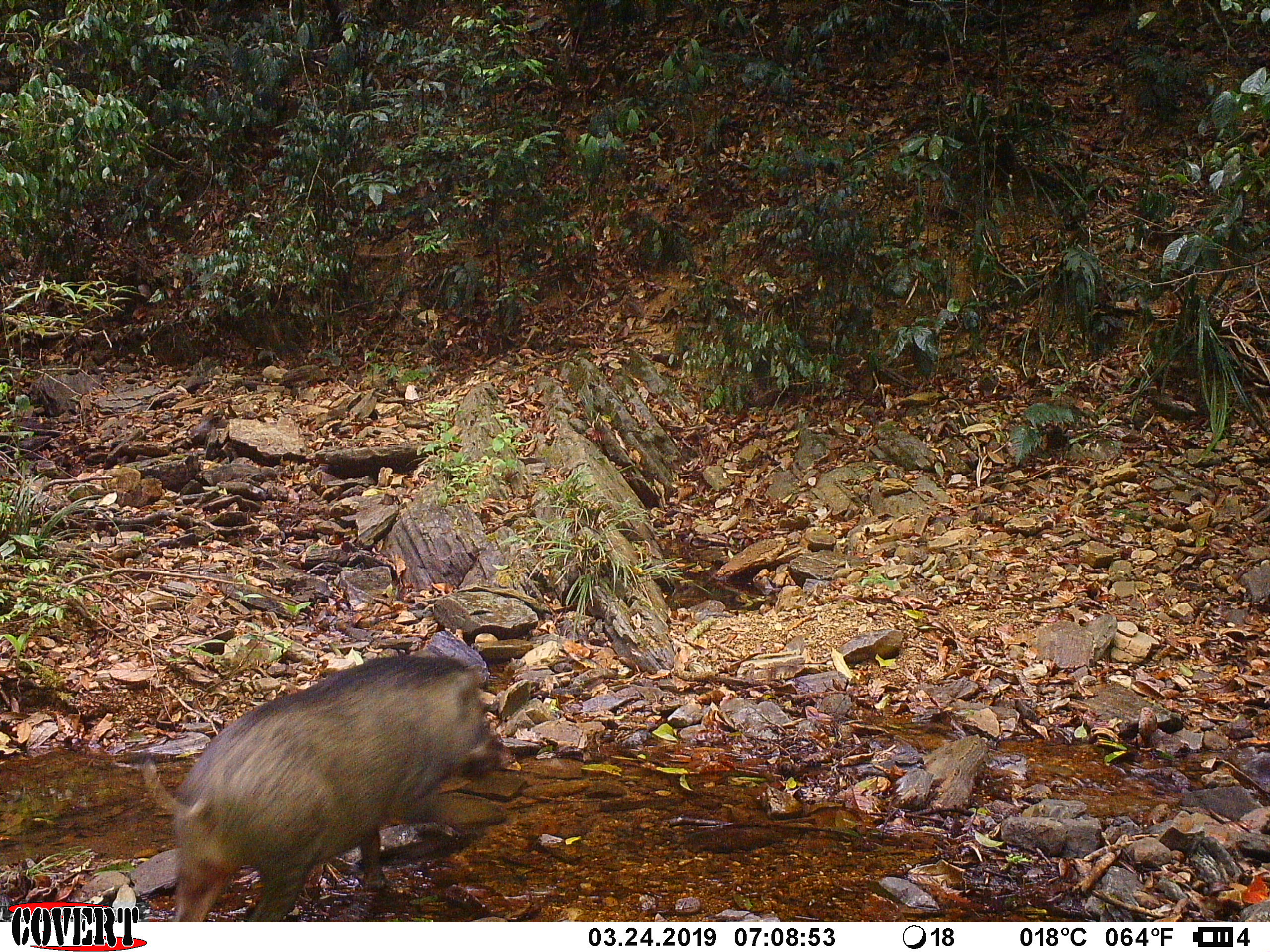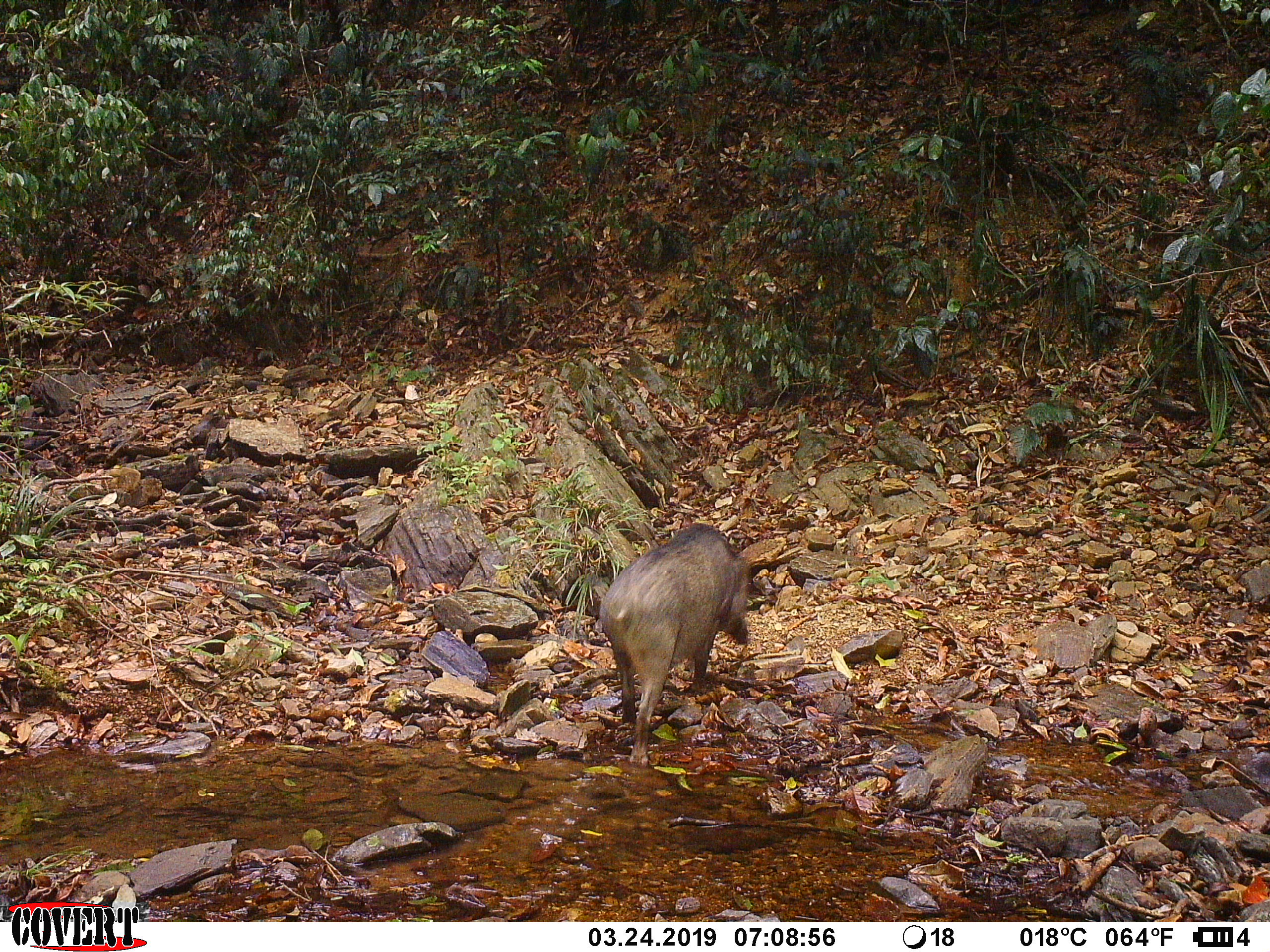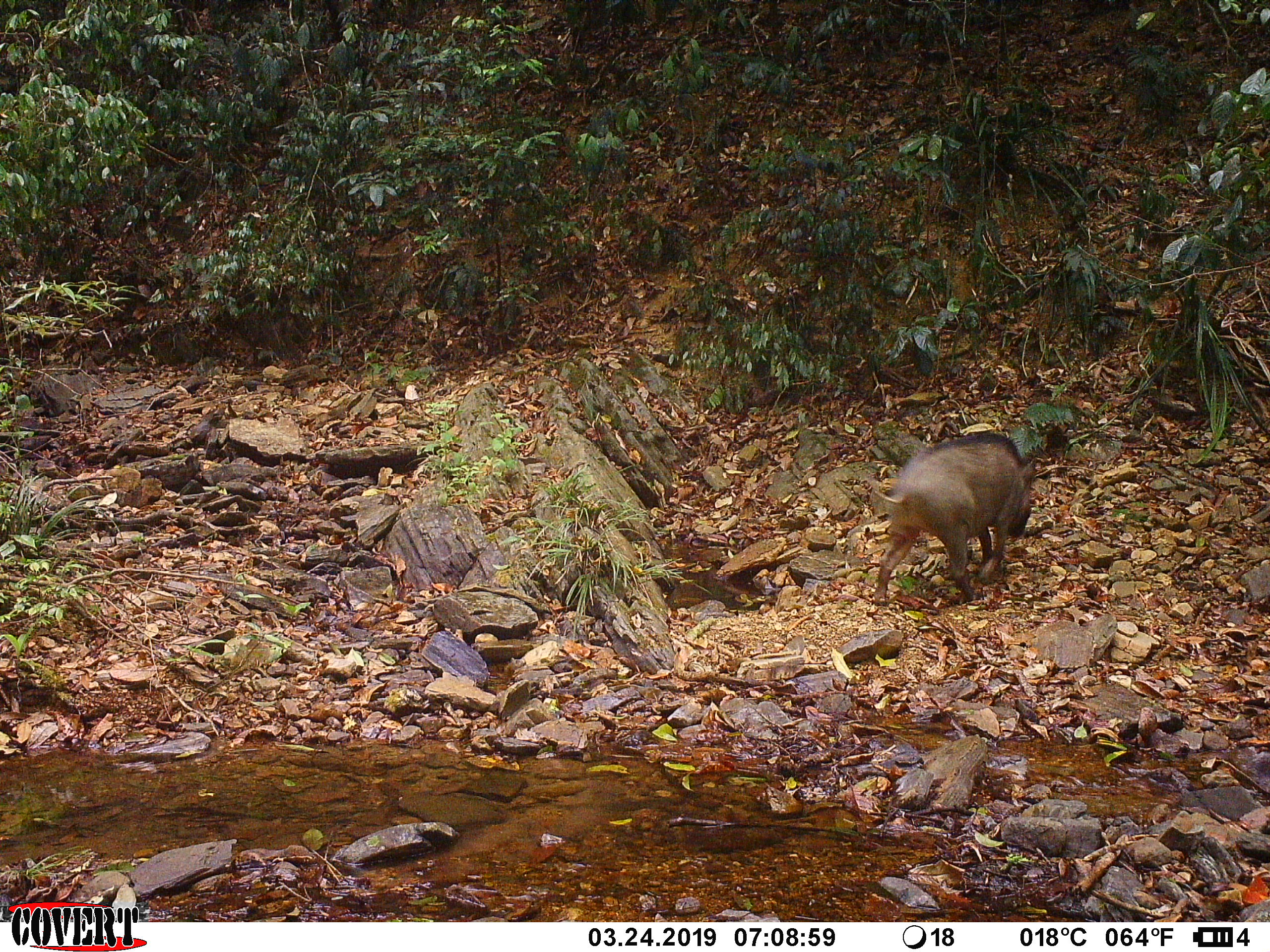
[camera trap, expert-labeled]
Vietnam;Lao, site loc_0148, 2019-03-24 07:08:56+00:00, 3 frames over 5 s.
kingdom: Animalia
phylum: Chordata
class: Mammalia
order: Artiodactyla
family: Suidae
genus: Sus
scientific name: Sus scrofa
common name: eurasian wild pig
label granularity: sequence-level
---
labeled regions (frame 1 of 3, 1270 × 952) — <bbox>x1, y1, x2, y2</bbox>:
eurasian wild pig: <bbox>137, 653, 517, 922</bbox>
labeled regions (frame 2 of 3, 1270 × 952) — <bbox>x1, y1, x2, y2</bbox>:
eurasian wild pig: <bbox>598, 522, 754, 767</bbox>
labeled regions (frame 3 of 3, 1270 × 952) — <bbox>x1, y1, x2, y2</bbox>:
eurasian wild pig: <bbox>861, 431, 1037, 605</bbox>